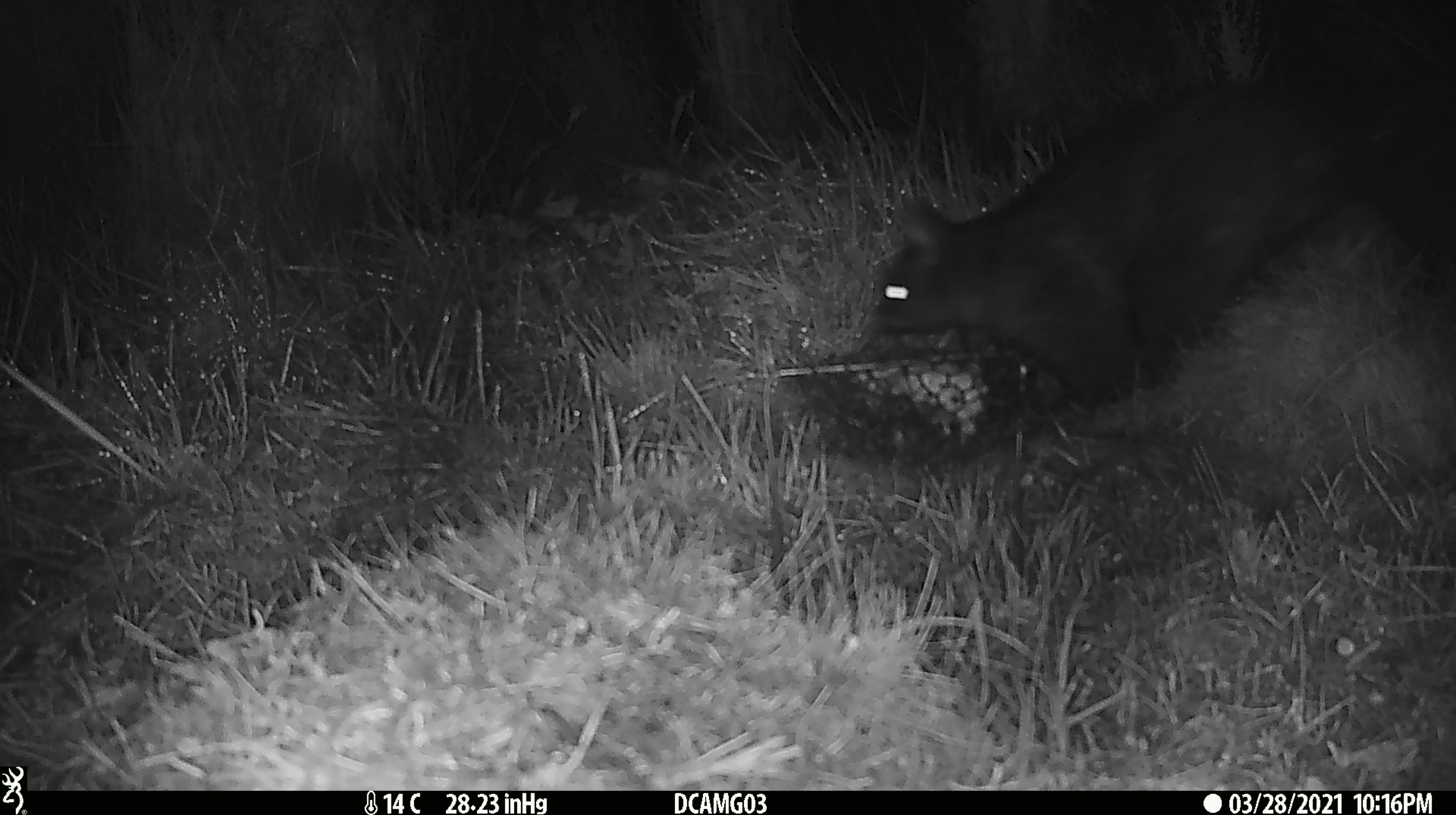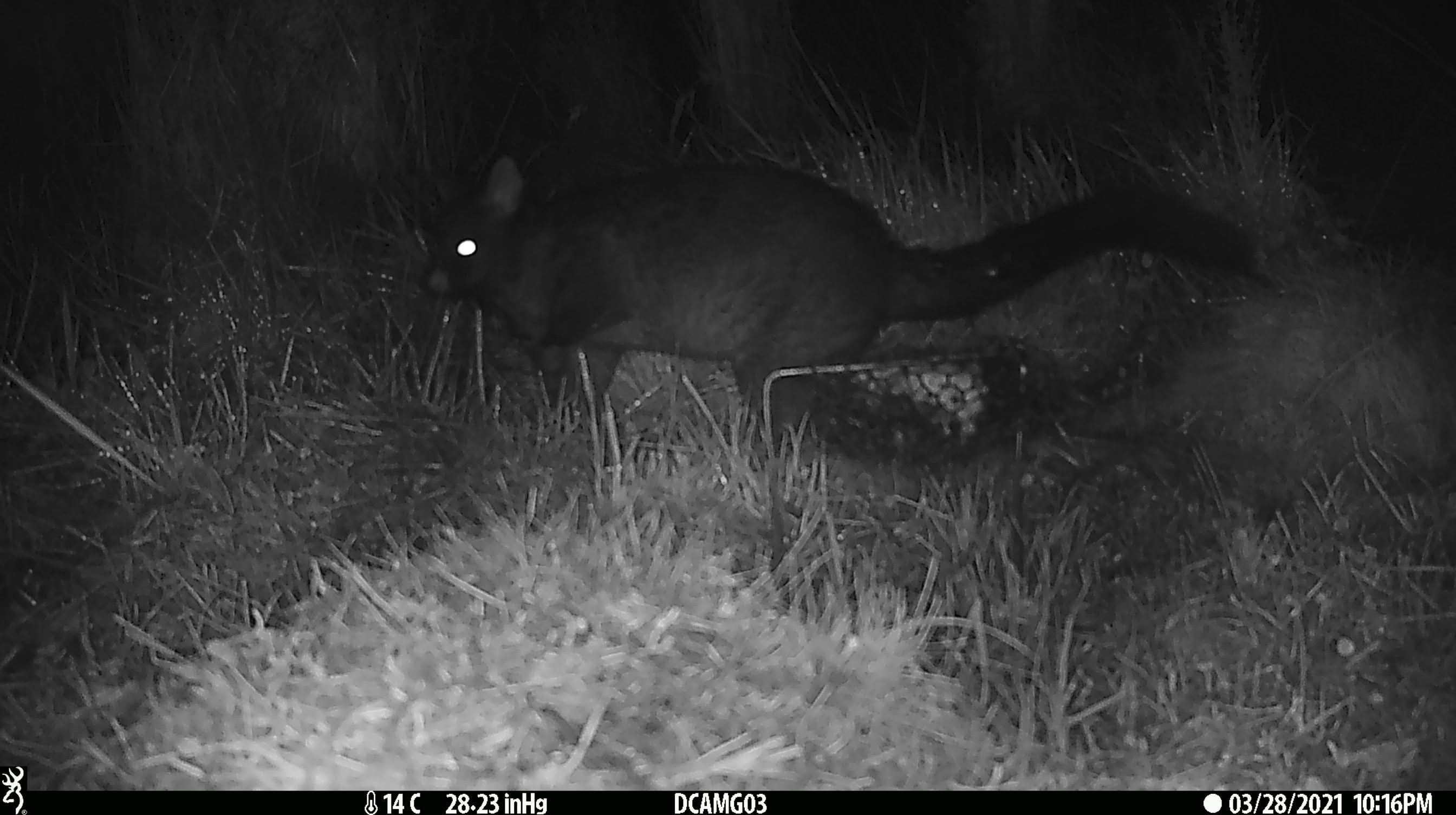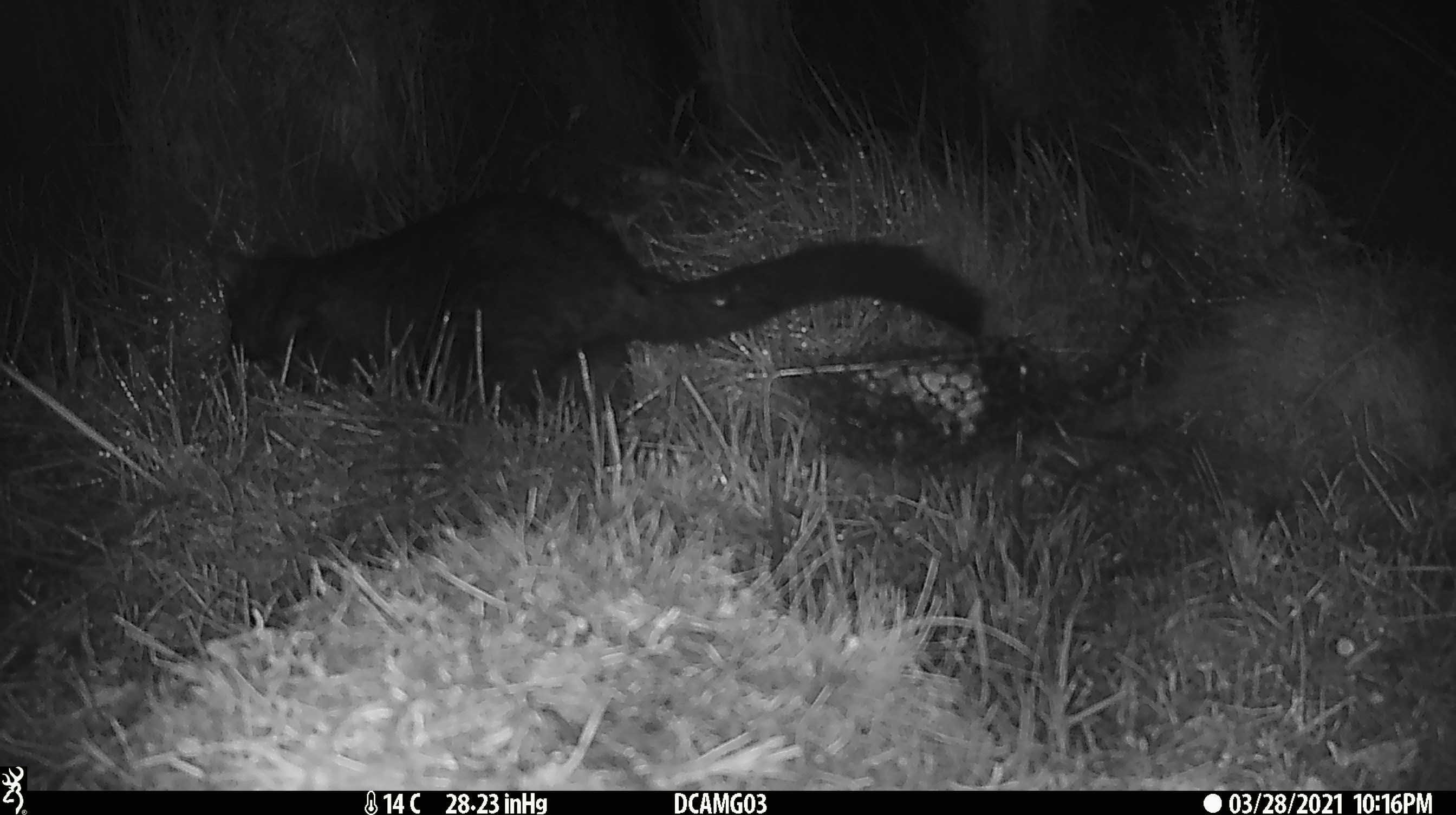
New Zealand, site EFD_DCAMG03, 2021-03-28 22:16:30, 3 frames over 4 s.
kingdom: Animalia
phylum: Chordata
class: Mammalia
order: Diprotodontia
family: Phalangeridae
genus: Trichosurus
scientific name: Trichosurus vulpecula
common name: common brushtail possum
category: possum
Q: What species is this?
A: Possum (common brushtail possum) (Trichosurus vulpecula).